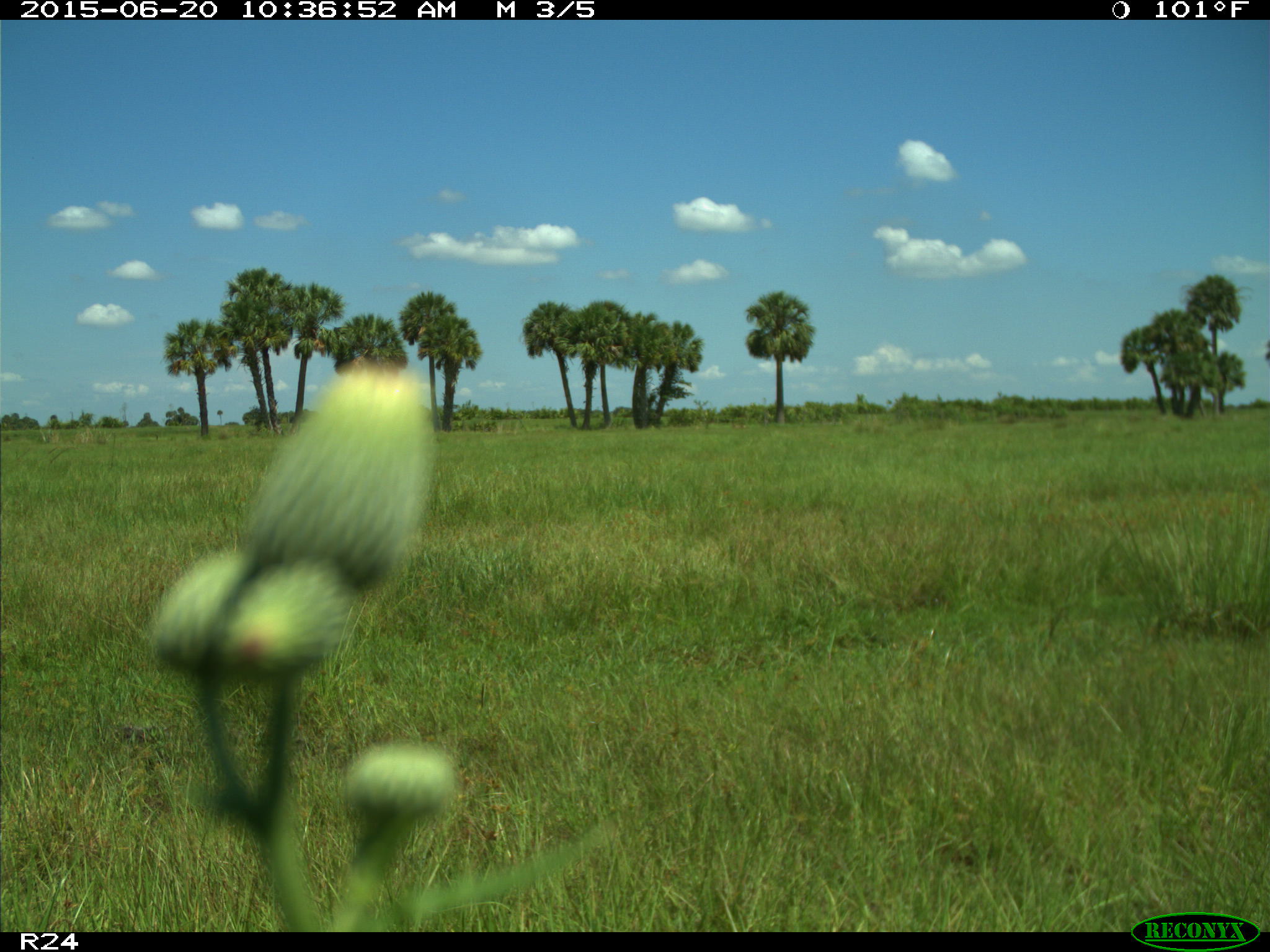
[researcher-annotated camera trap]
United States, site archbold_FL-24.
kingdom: Animalia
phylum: Chordata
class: Mammalia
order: Artiodactyla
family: Bovidae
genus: Bos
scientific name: Bos taurus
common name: domestic cow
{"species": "Bos taurus (domestic cow)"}